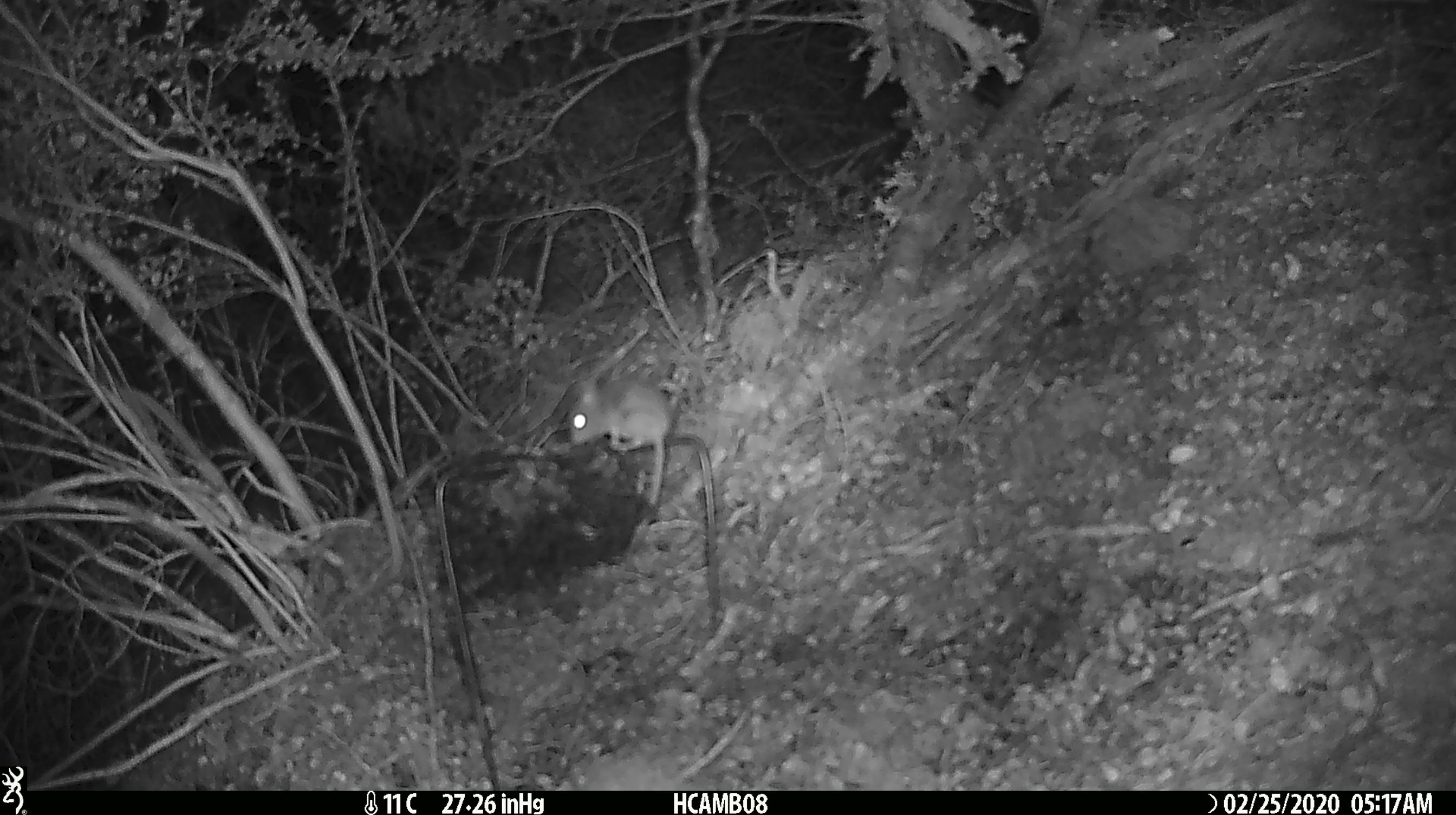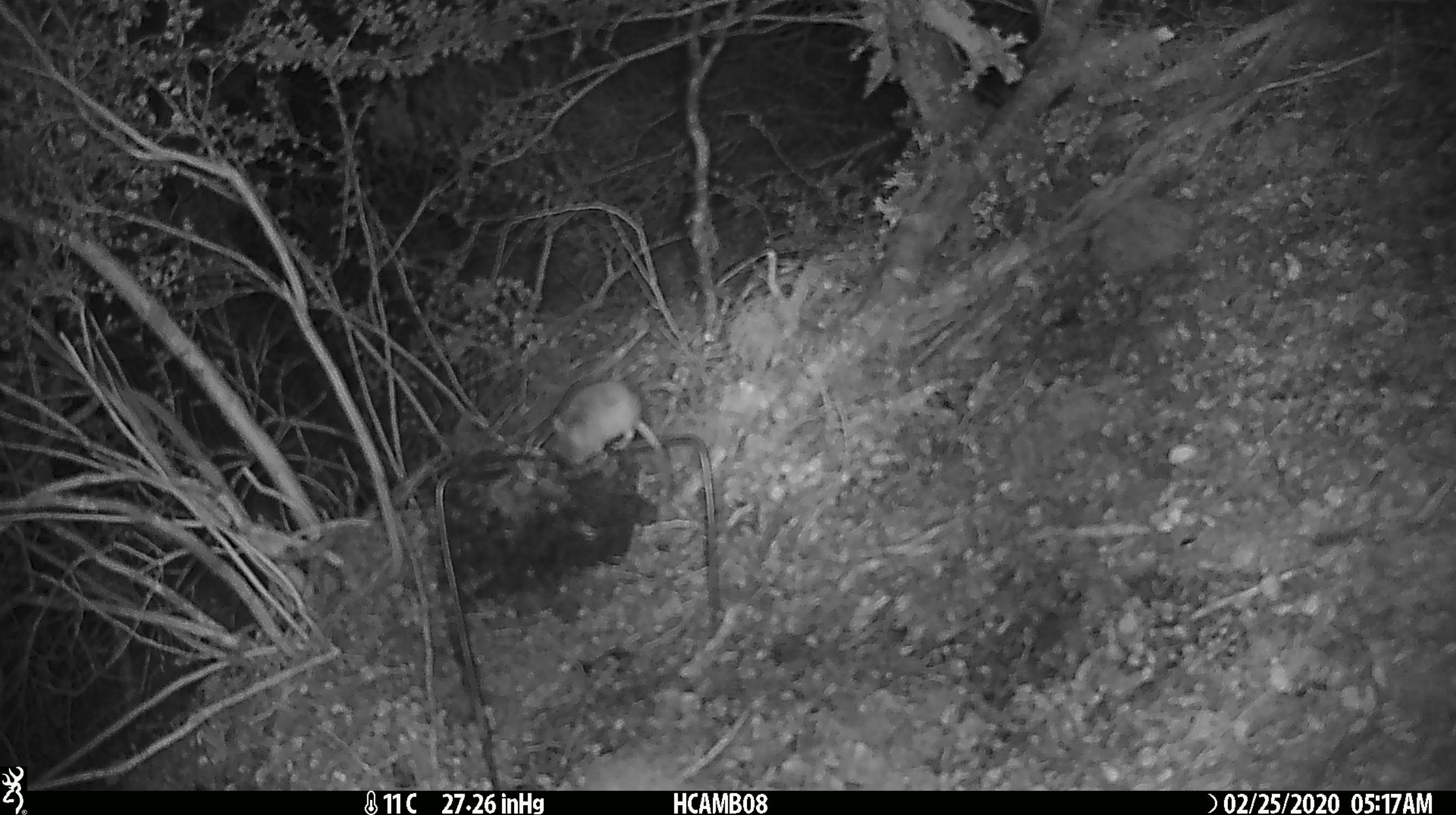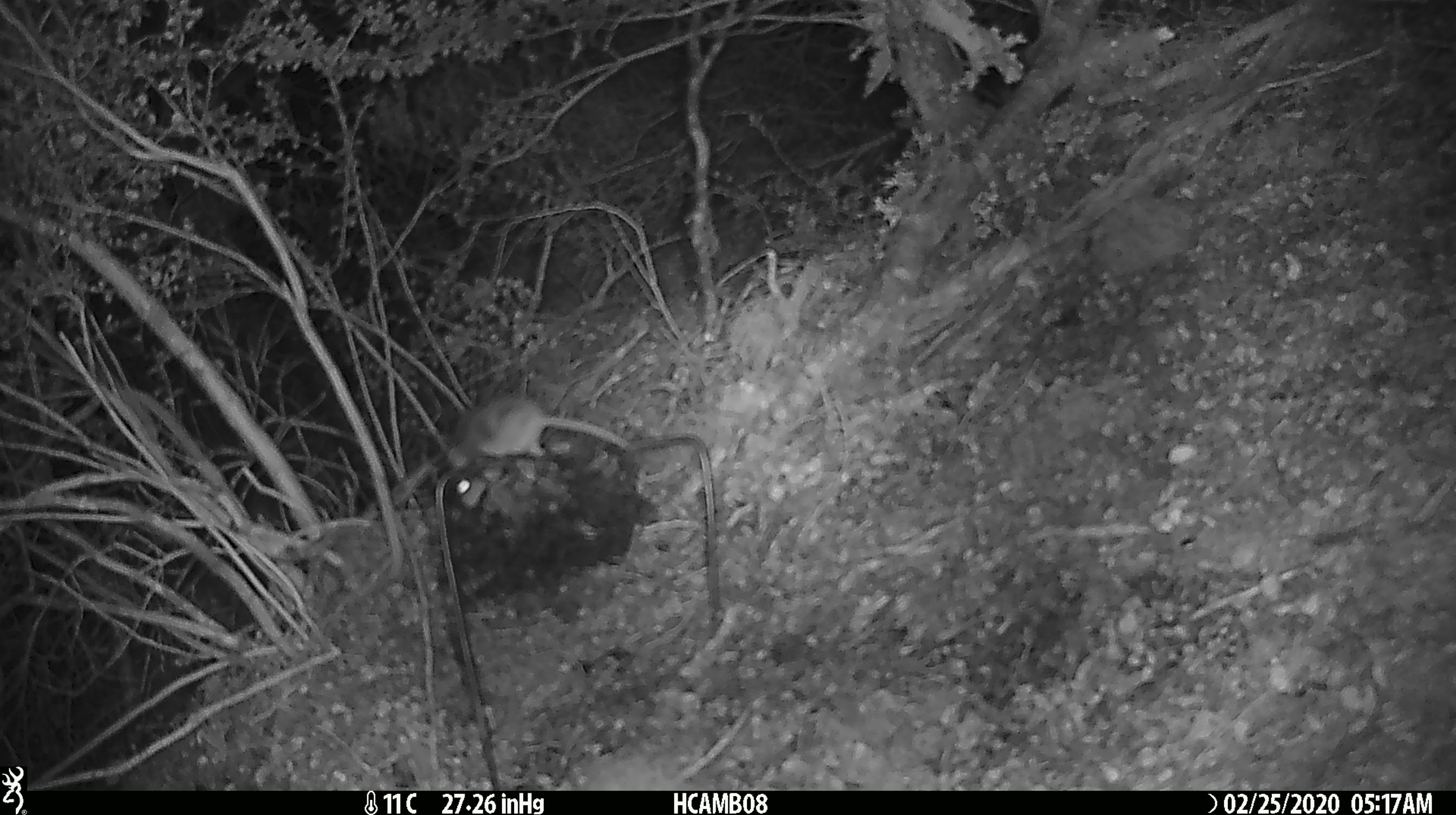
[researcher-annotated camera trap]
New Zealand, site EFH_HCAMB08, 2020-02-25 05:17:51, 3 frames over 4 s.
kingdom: Animalia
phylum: Chordata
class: Mammalia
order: Rodentia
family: Muridae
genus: Mus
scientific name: Mus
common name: mouse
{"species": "mouse (Mus)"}